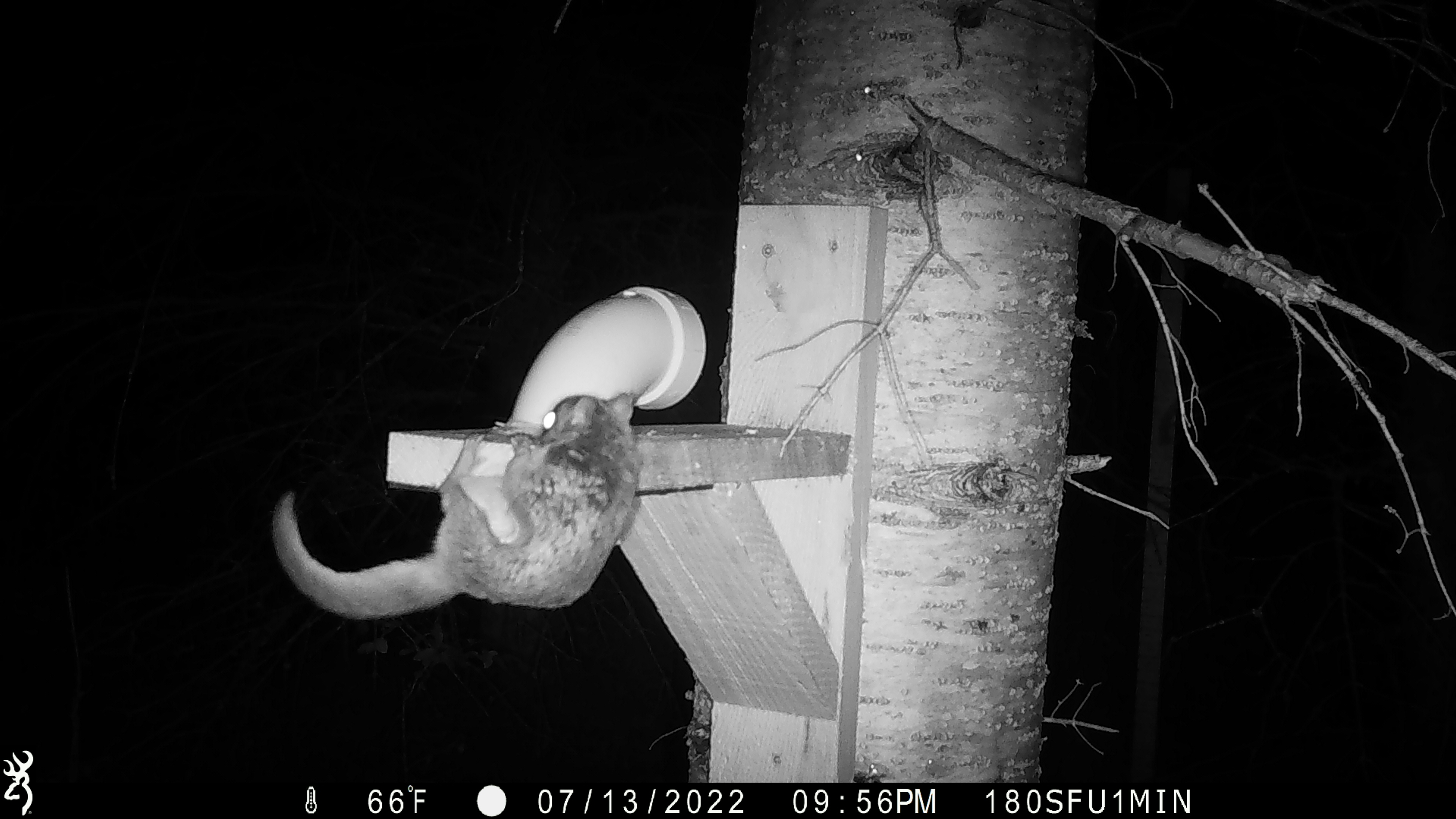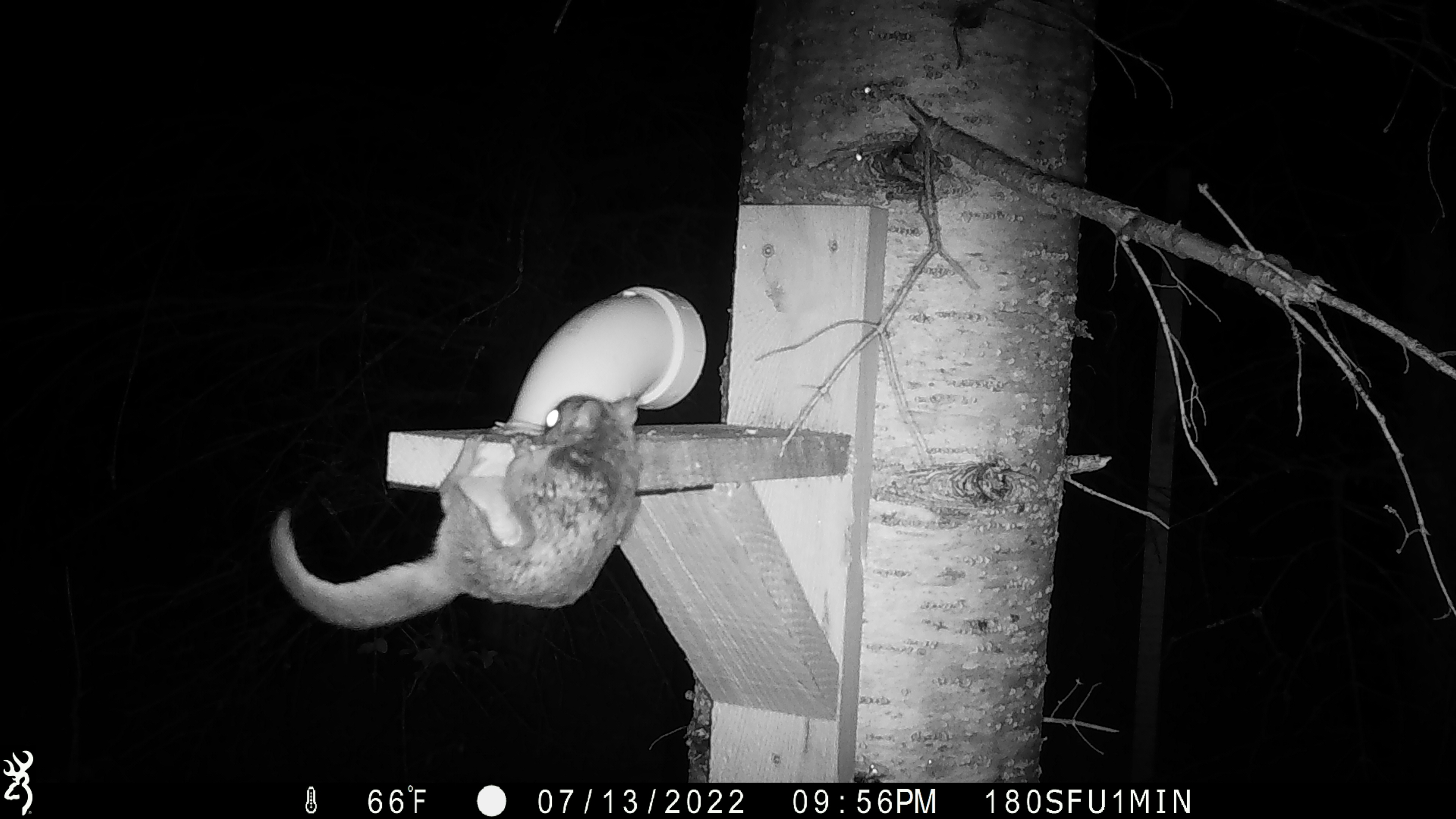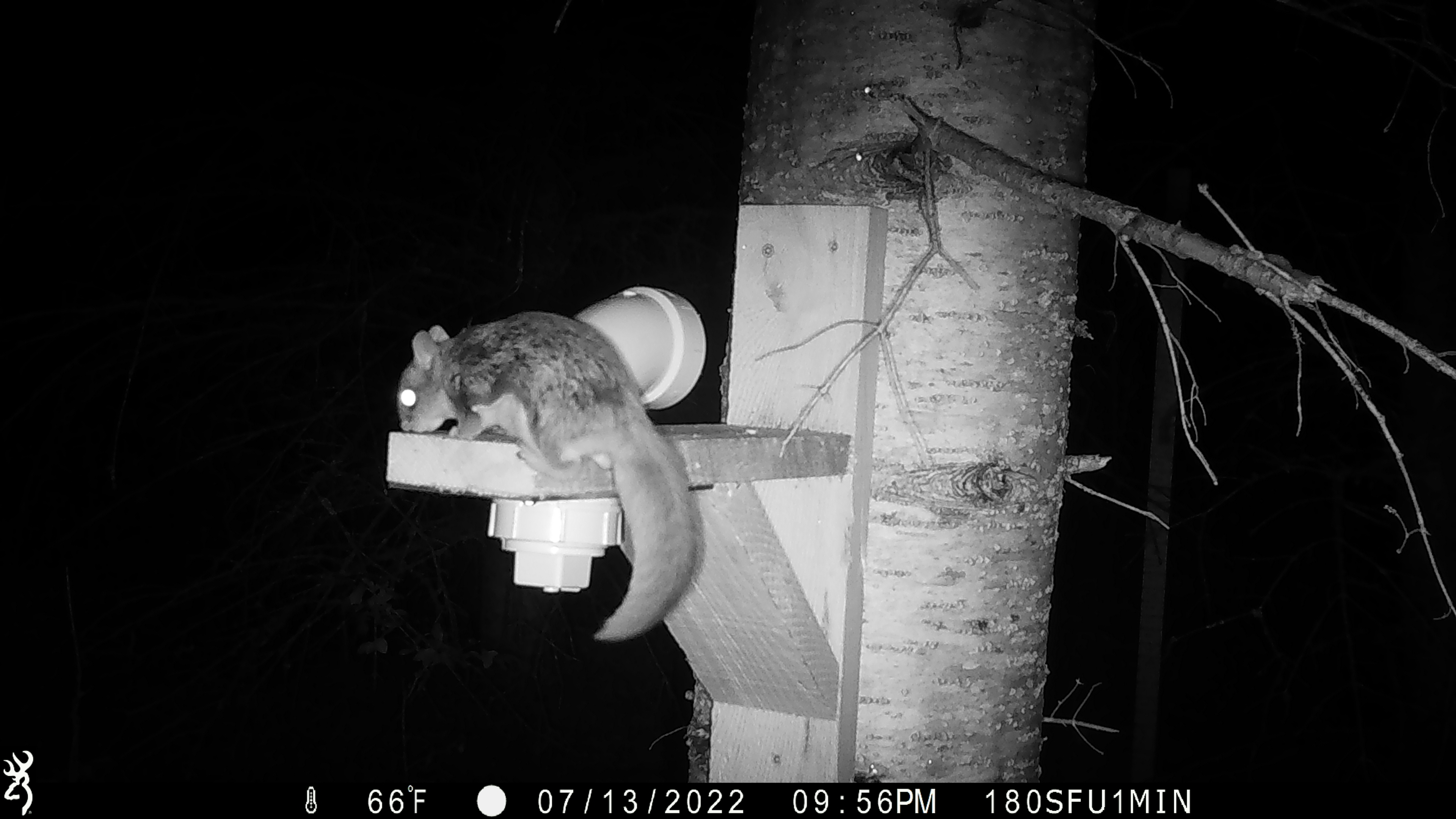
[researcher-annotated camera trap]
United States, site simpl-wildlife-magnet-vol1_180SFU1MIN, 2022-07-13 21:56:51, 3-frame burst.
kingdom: Animalia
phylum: Chordata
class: Mammalia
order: Rodentia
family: Sciuridae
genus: Glaucomys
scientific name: Glaucomys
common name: flying squirrel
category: flying squirrel sp.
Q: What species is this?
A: Flying squirrel sp. (flying squirrel) (Glaucomys).